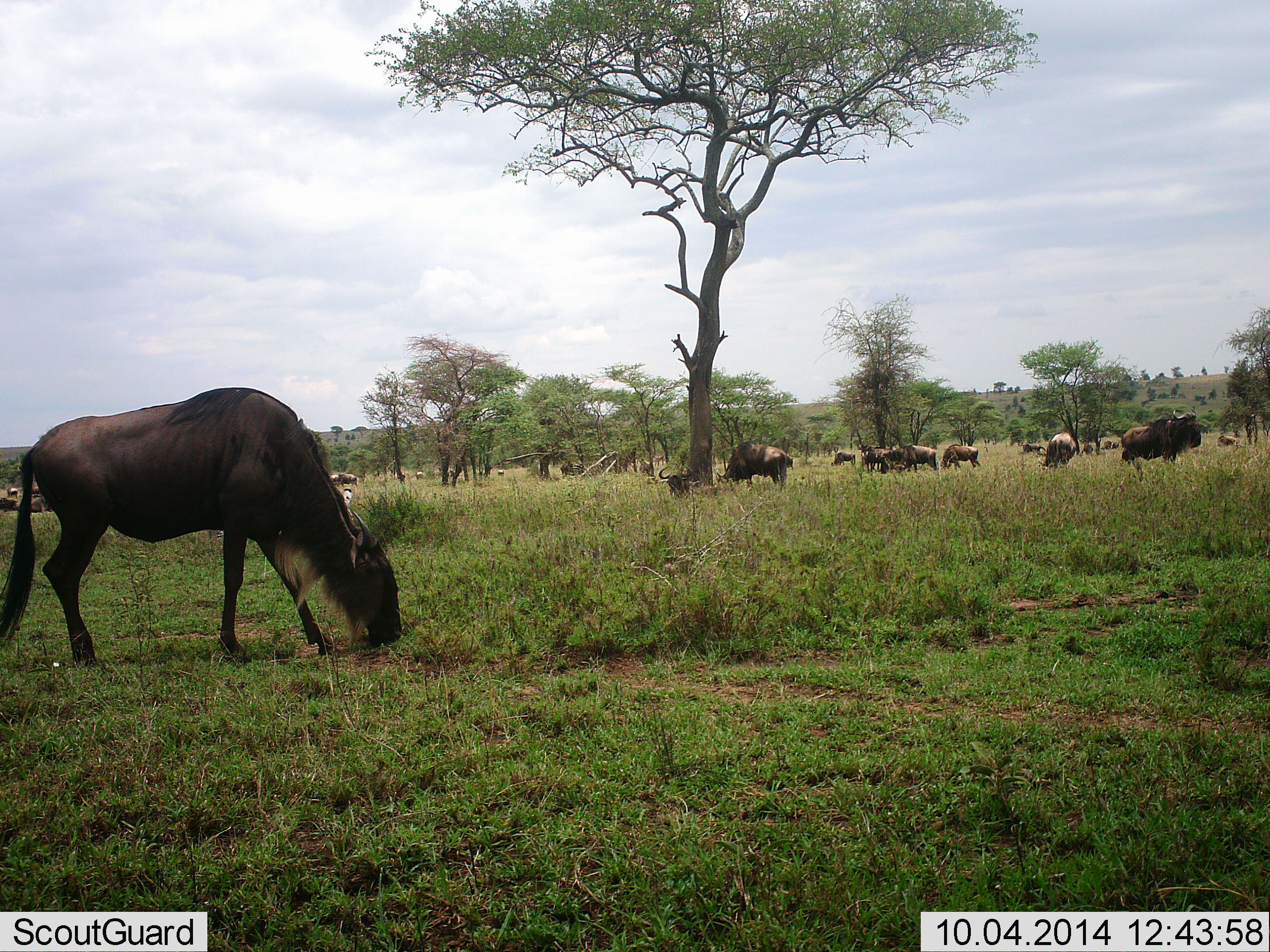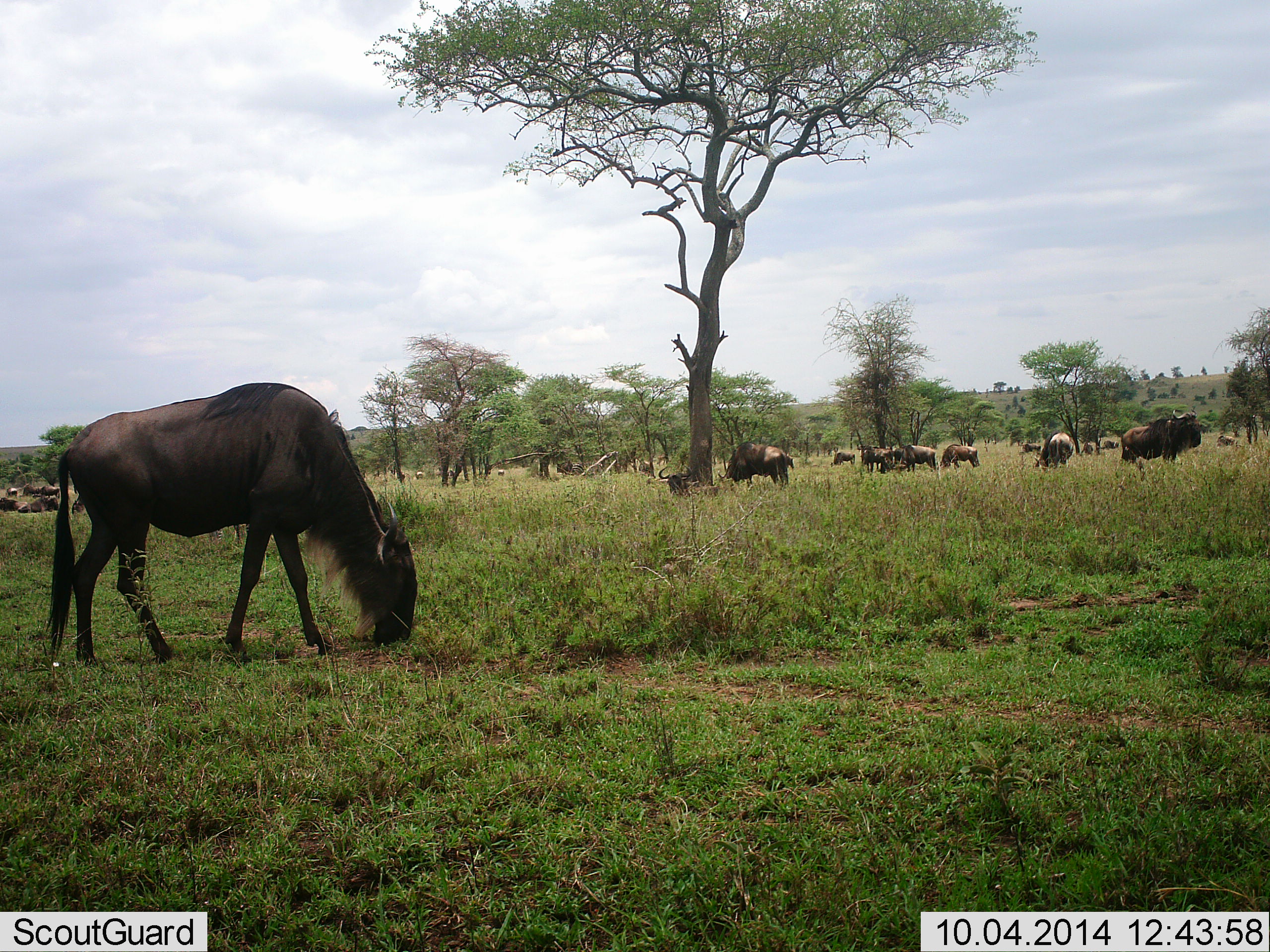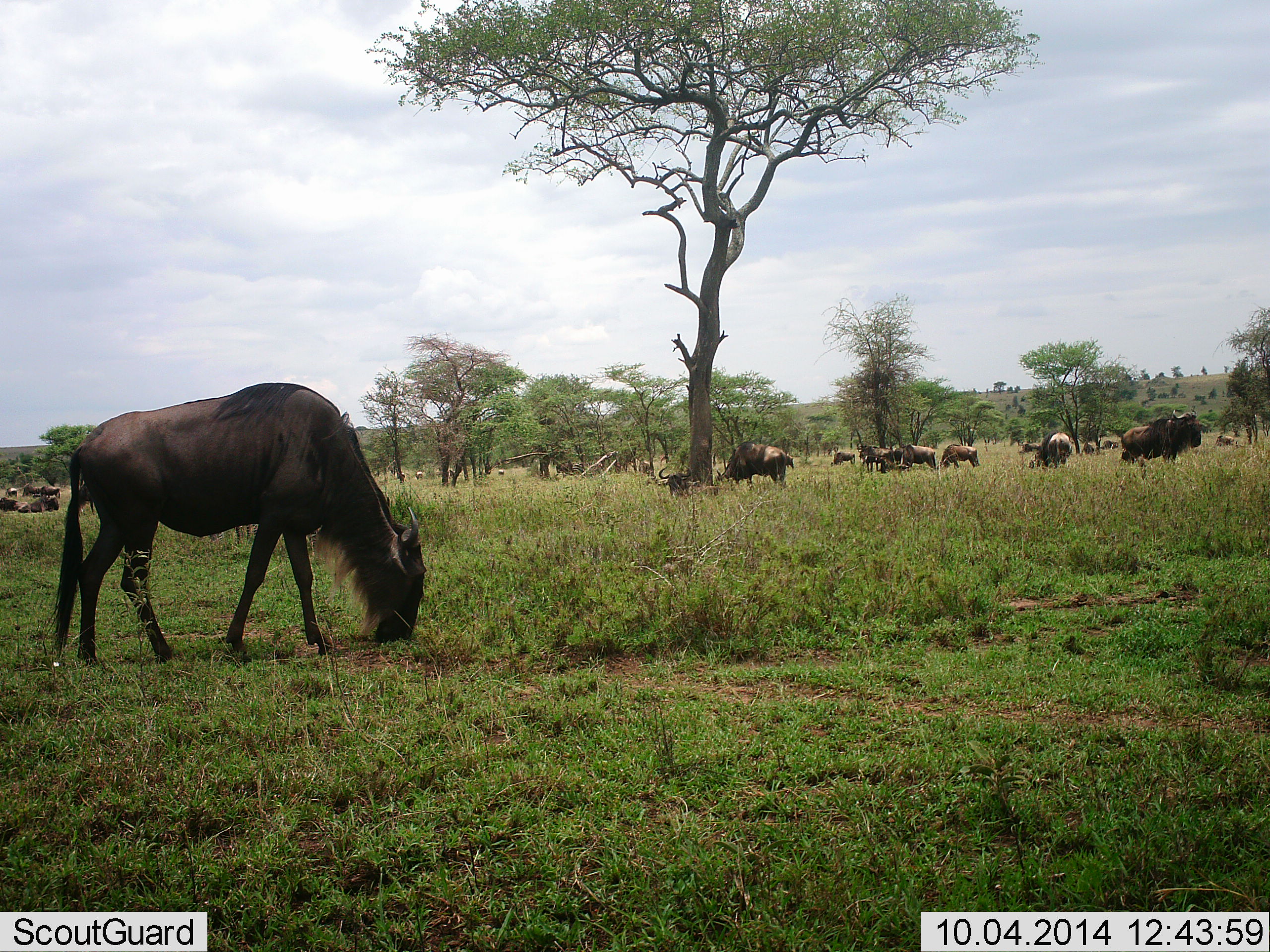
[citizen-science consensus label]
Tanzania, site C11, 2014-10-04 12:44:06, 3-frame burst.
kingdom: Animalia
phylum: Chordata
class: Mammalia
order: Artiodactyla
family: Bovidae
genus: Connochaetes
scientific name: Connochaetes taurinus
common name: blue wildebeest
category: wildebeest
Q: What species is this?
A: Wildebeest (blue wildebeest) (Connochaetes taurinus).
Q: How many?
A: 11-50.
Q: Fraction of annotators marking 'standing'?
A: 60%.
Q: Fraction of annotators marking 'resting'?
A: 10%.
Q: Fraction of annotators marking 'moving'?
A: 20%.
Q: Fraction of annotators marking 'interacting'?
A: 0%.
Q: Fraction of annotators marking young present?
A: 0%.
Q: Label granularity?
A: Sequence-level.